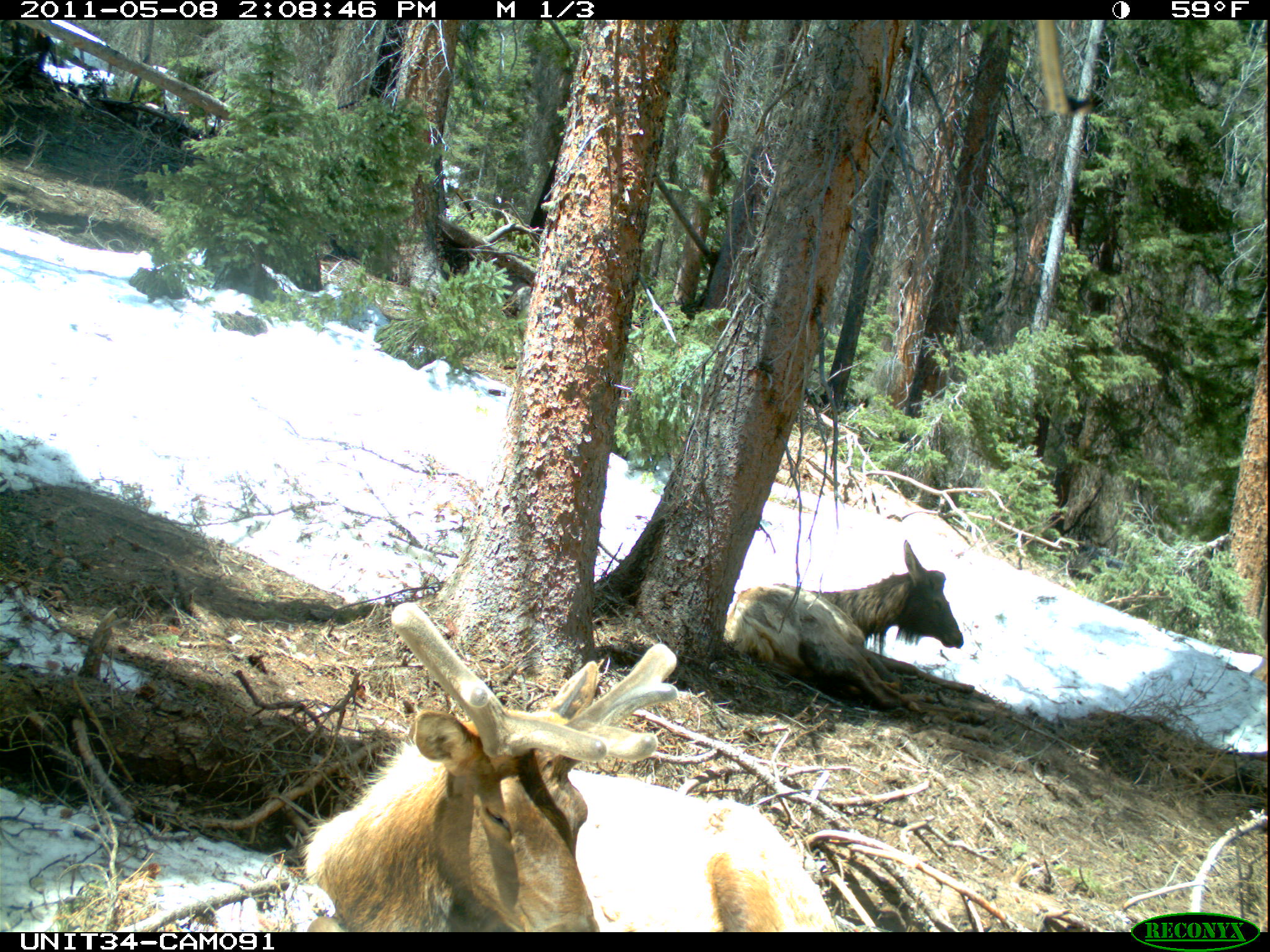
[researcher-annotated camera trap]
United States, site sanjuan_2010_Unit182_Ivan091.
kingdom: Animalia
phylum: Chordata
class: Mammalia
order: Artiodactyla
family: Cervidae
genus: Cervus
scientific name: Cervus elaphus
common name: red deer